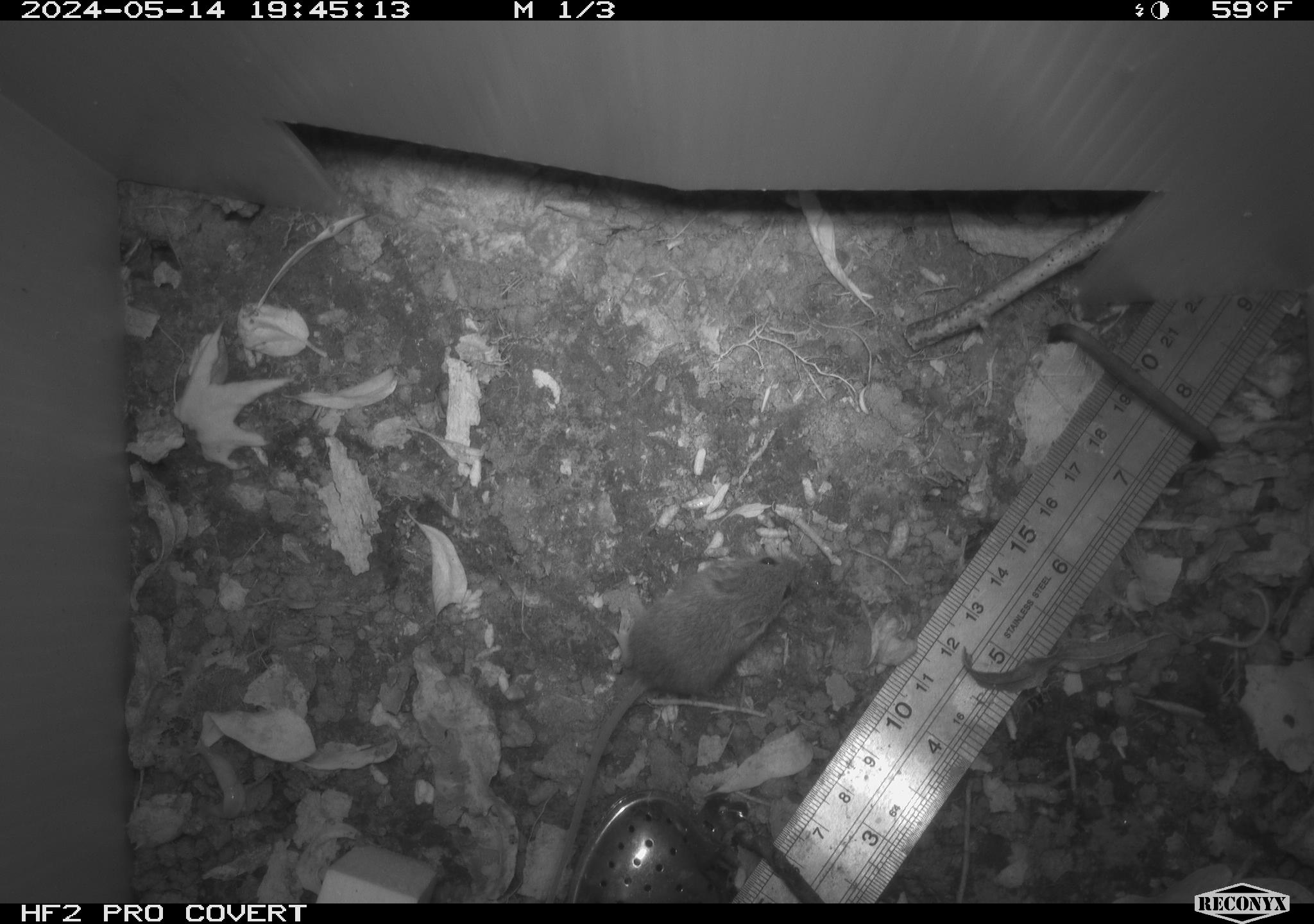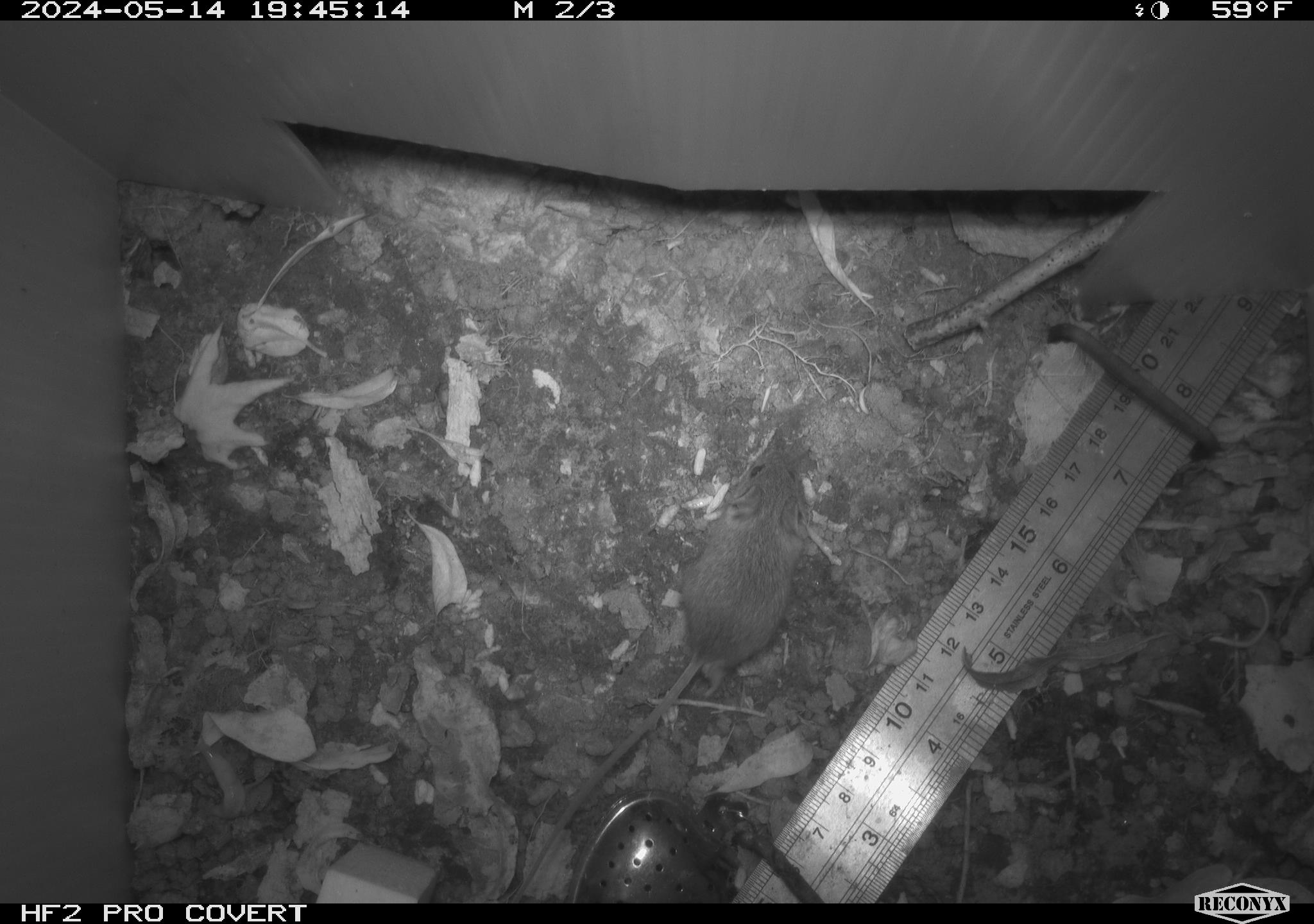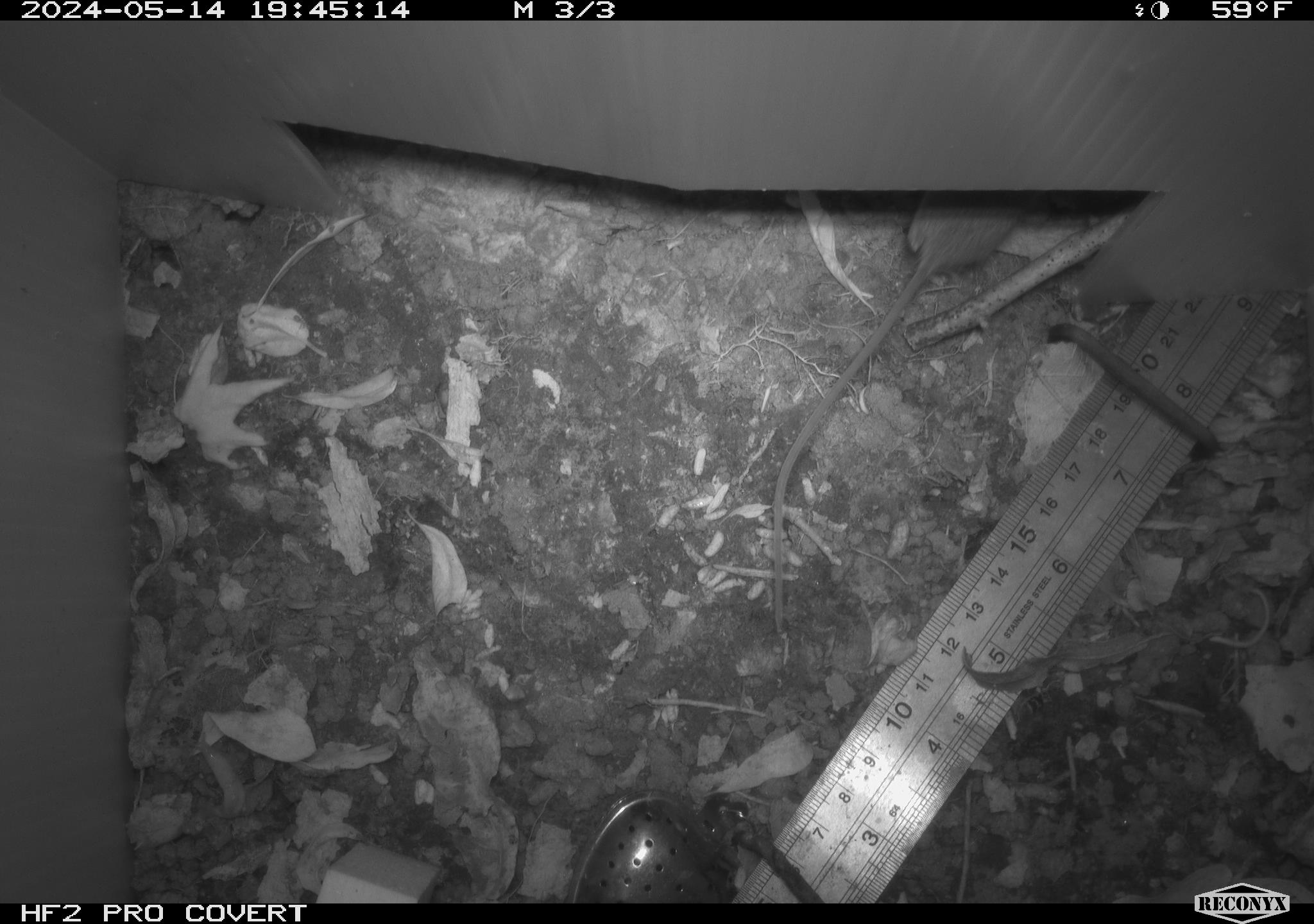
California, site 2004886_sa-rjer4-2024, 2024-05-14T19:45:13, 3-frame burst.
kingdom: Animalia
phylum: Chordata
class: Mammalia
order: Rodentia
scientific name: Rodentia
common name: mouse species